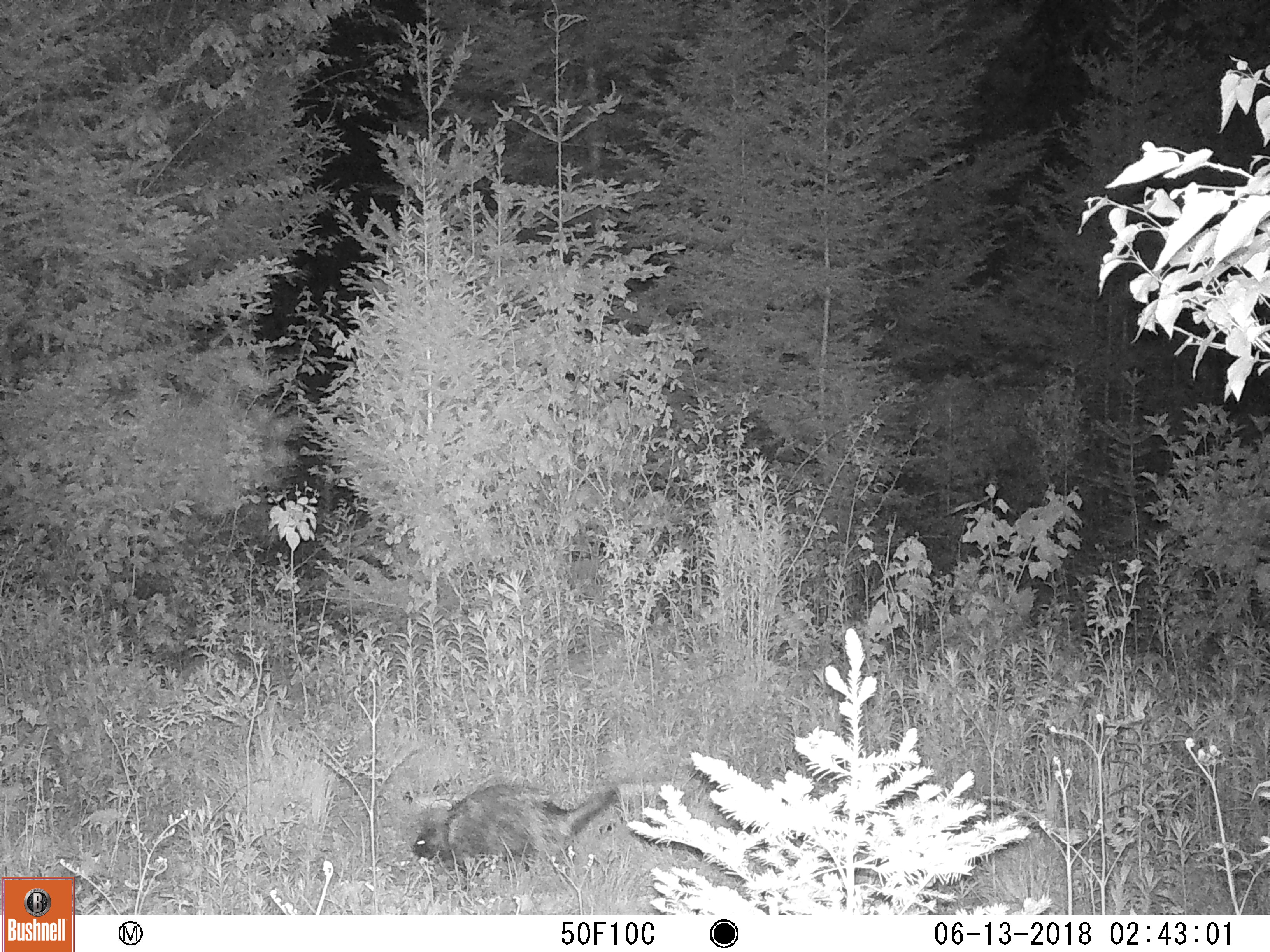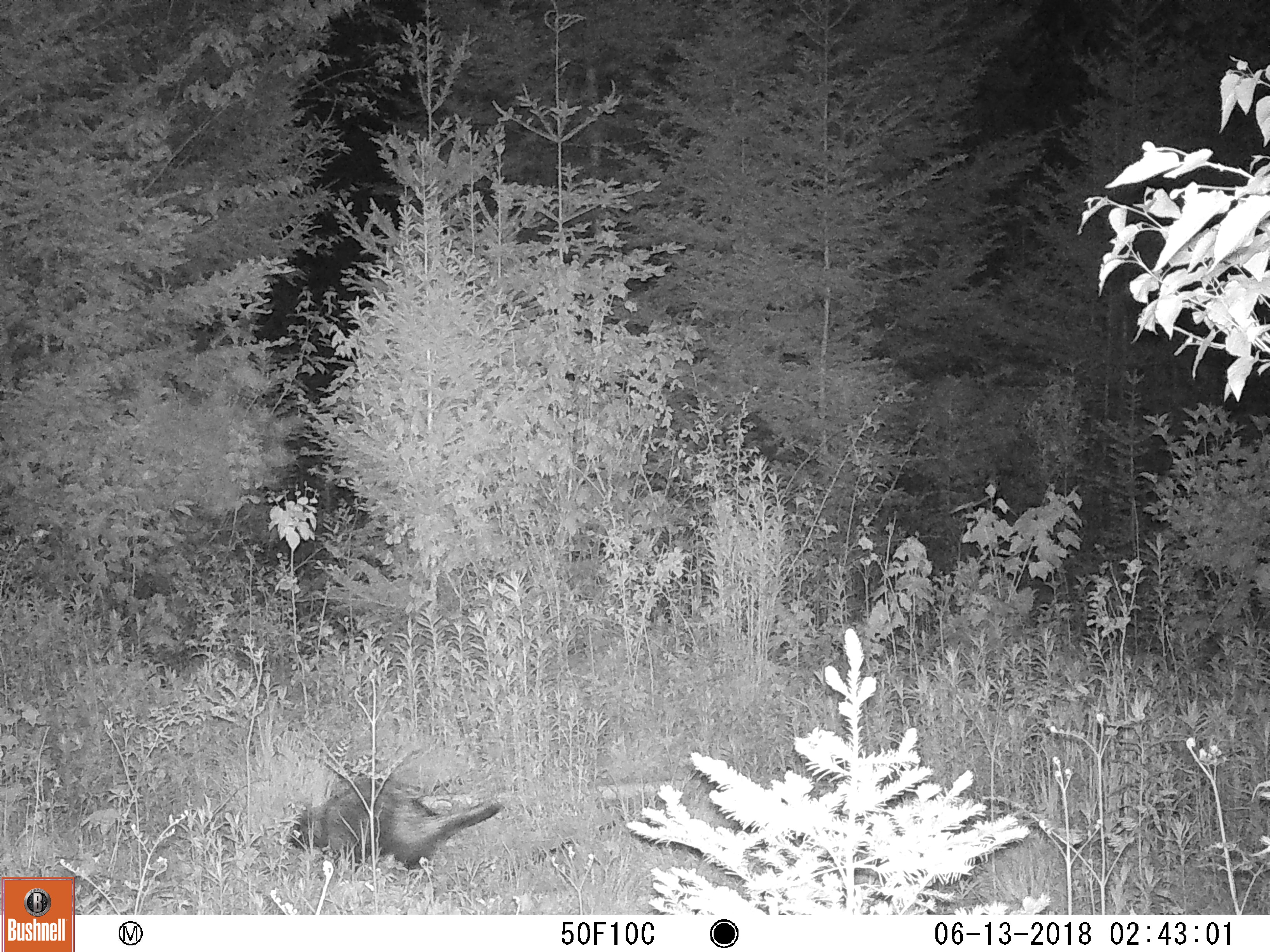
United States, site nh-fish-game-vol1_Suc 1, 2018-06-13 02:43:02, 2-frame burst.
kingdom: Animalia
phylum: Chordata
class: Mammalia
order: Rodentia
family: Erethizontidae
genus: Erethizon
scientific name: Erethizon dorsatum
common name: porcupine